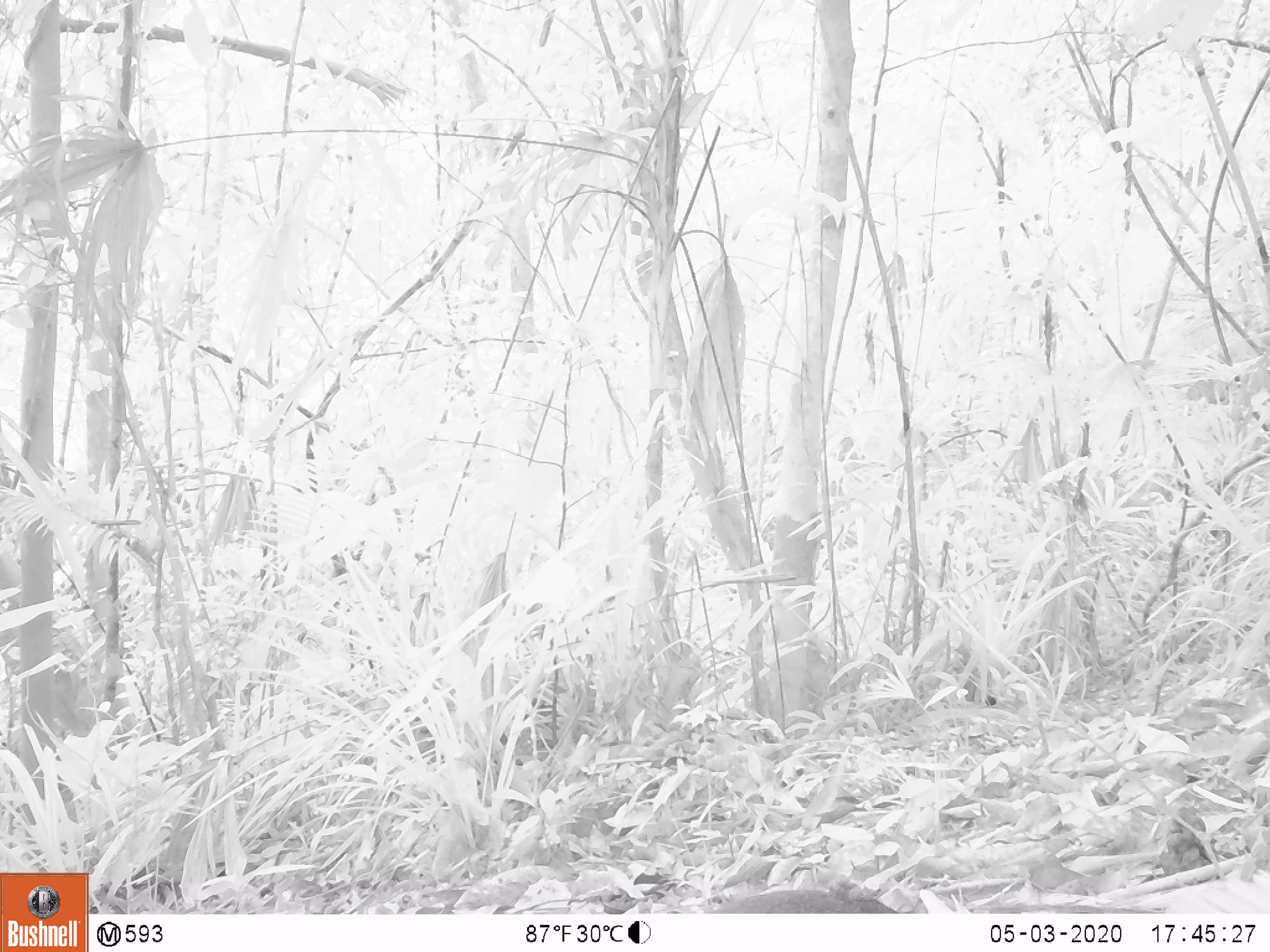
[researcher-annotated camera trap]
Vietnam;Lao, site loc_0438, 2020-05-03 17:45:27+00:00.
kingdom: Animalia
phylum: Chordata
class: Mammalia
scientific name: Mammalia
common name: mammal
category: unidentified small mammal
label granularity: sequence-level